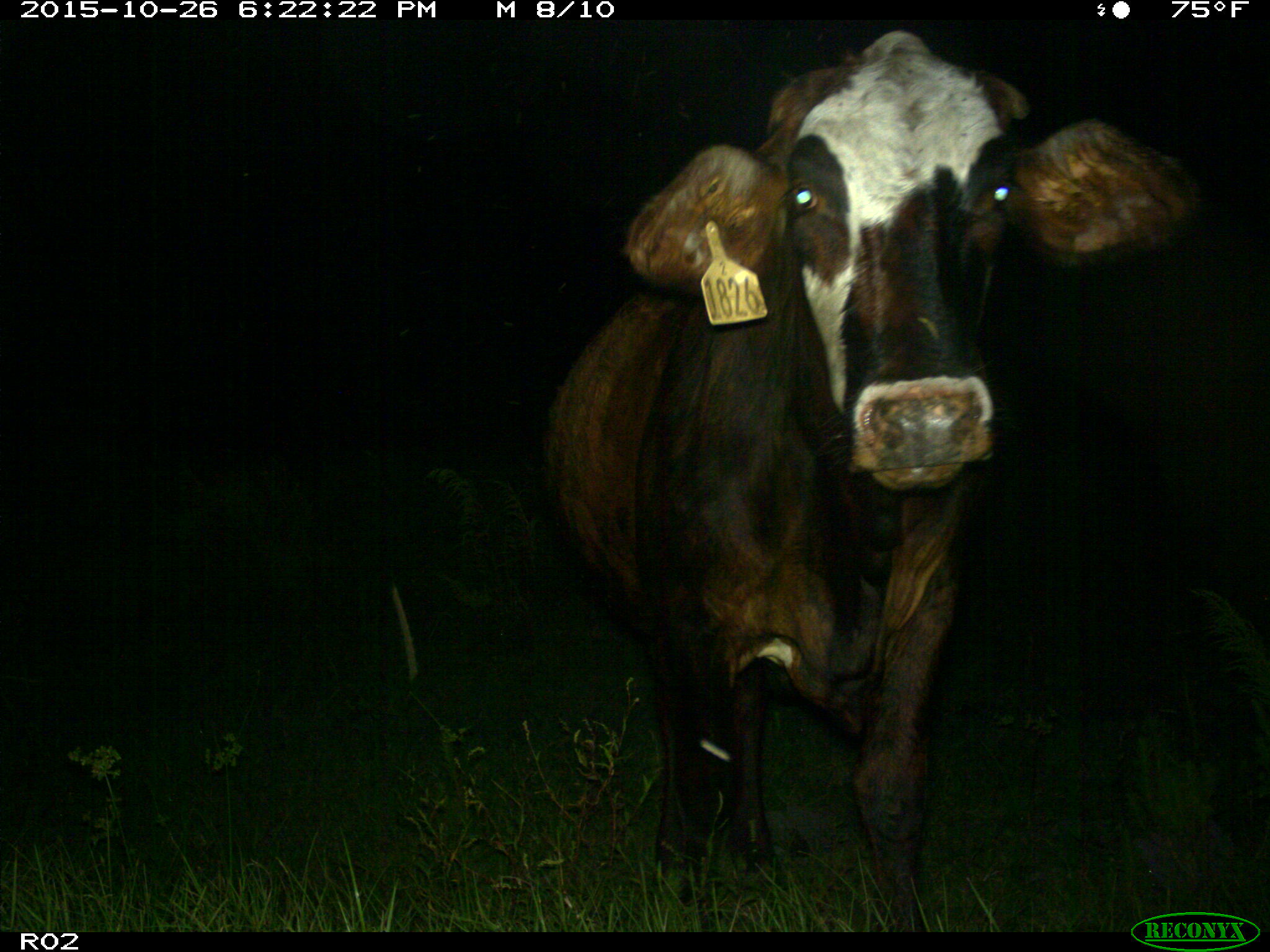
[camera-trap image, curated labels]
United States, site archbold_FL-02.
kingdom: Animalia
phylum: Chordata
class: Mammalia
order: Artiodactyla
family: Bovidae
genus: Bos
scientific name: Bos taurus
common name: domestic cow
Bos taurus (domestic cow).